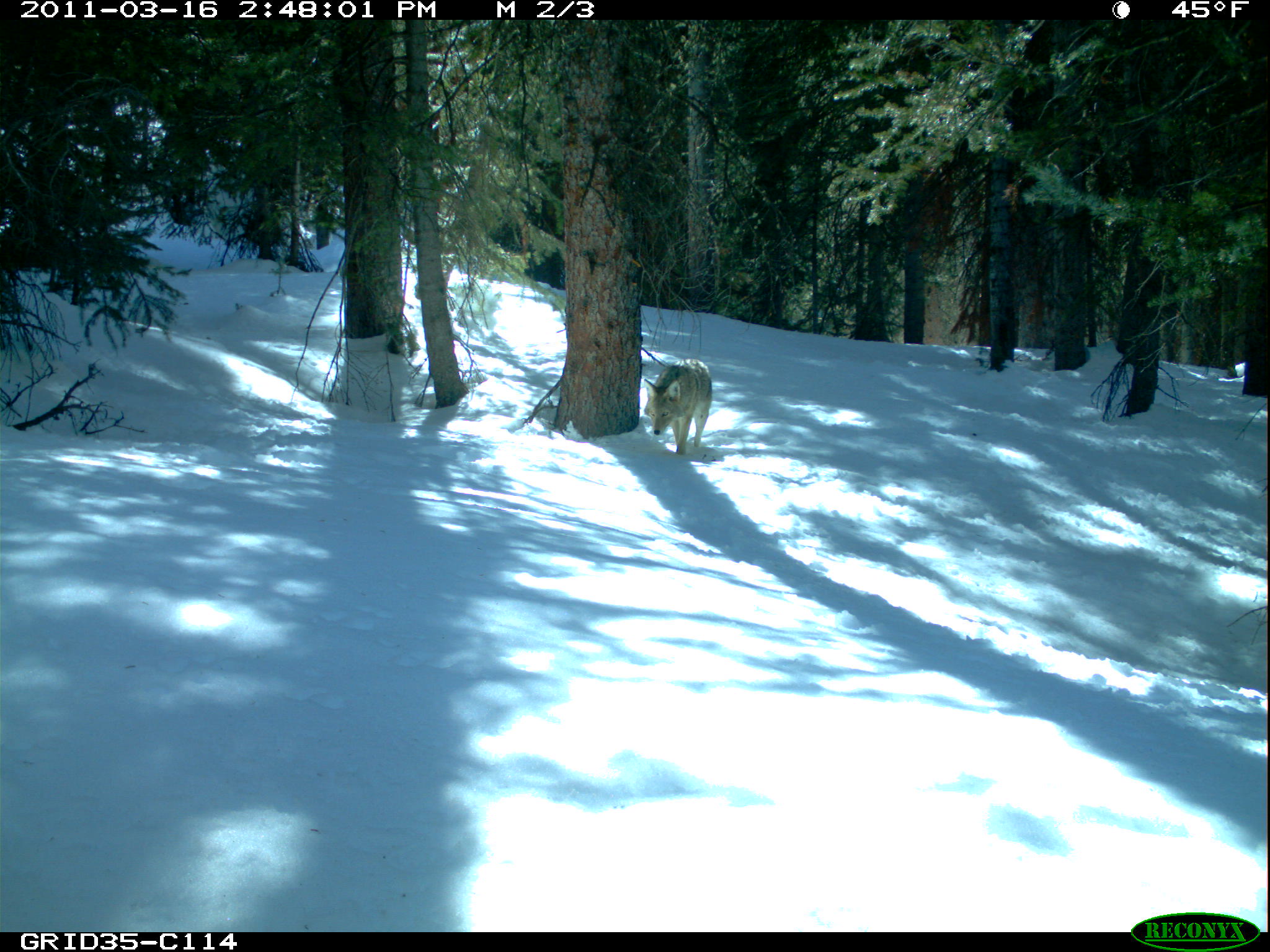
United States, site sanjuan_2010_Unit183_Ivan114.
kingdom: Animalia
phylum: Chordata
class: Mammalia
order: Carnivora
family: Canidae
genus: Canis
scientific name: Canis latrans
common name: coyote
Canis latrans (coyote).